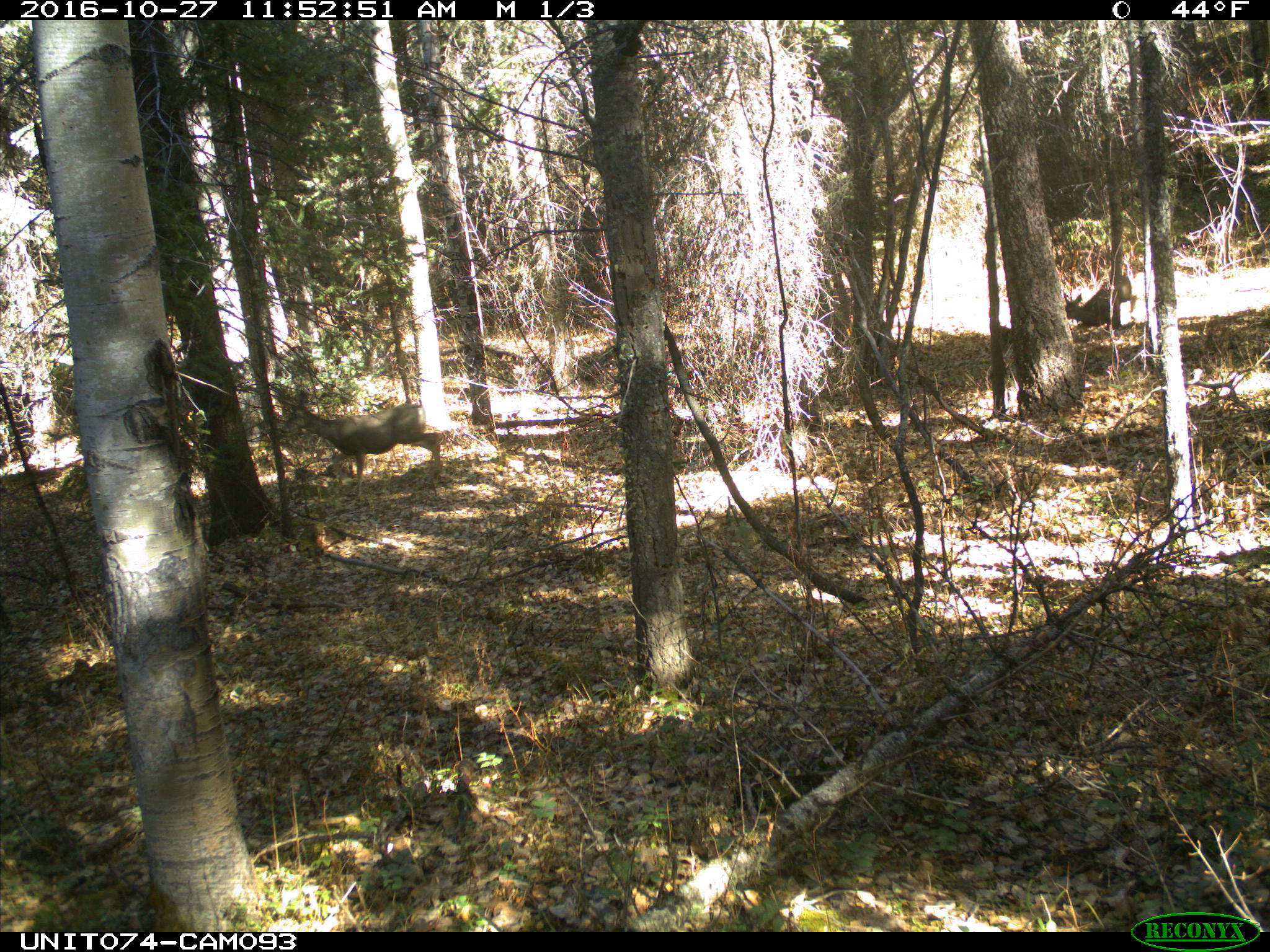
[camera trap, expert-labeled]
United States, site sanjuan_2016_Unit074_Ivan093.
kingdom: Animalia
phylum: Chordata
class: Mammalia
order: Artiodactyla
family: Cervidae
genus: Odocoileus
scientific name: Odocoileus hemionus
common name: mule deer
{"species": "Odocoileus hemionus (mule deer)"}